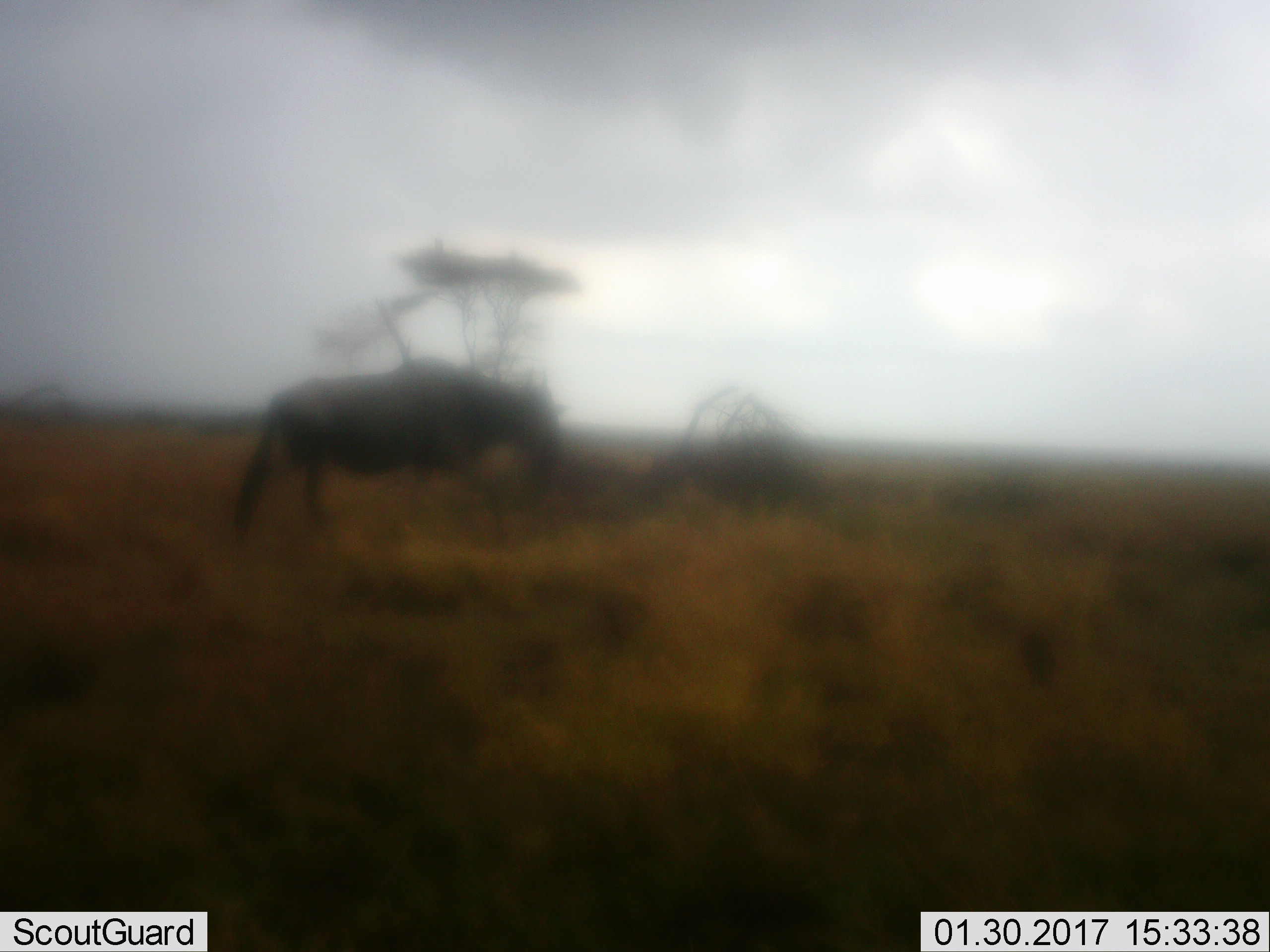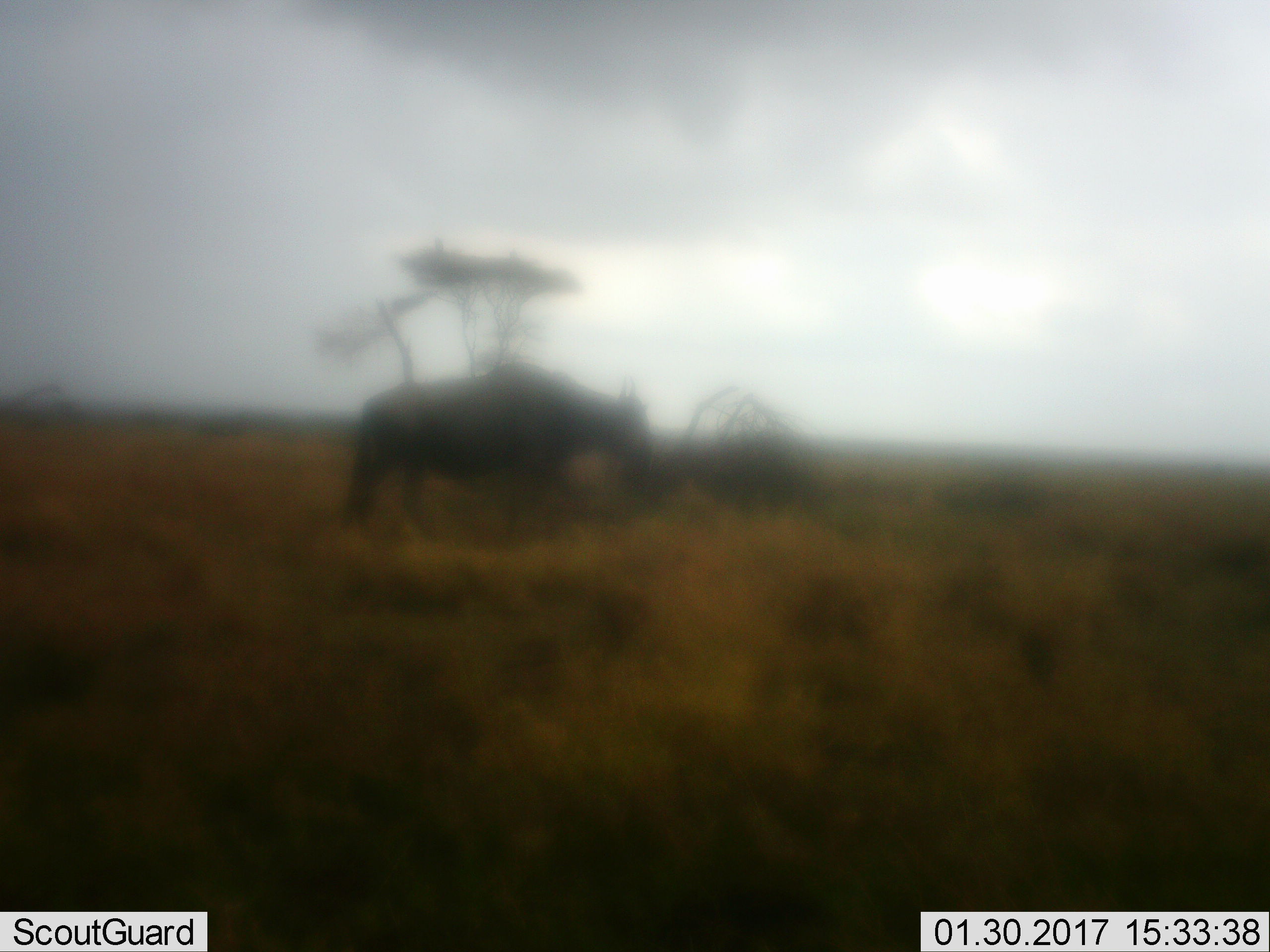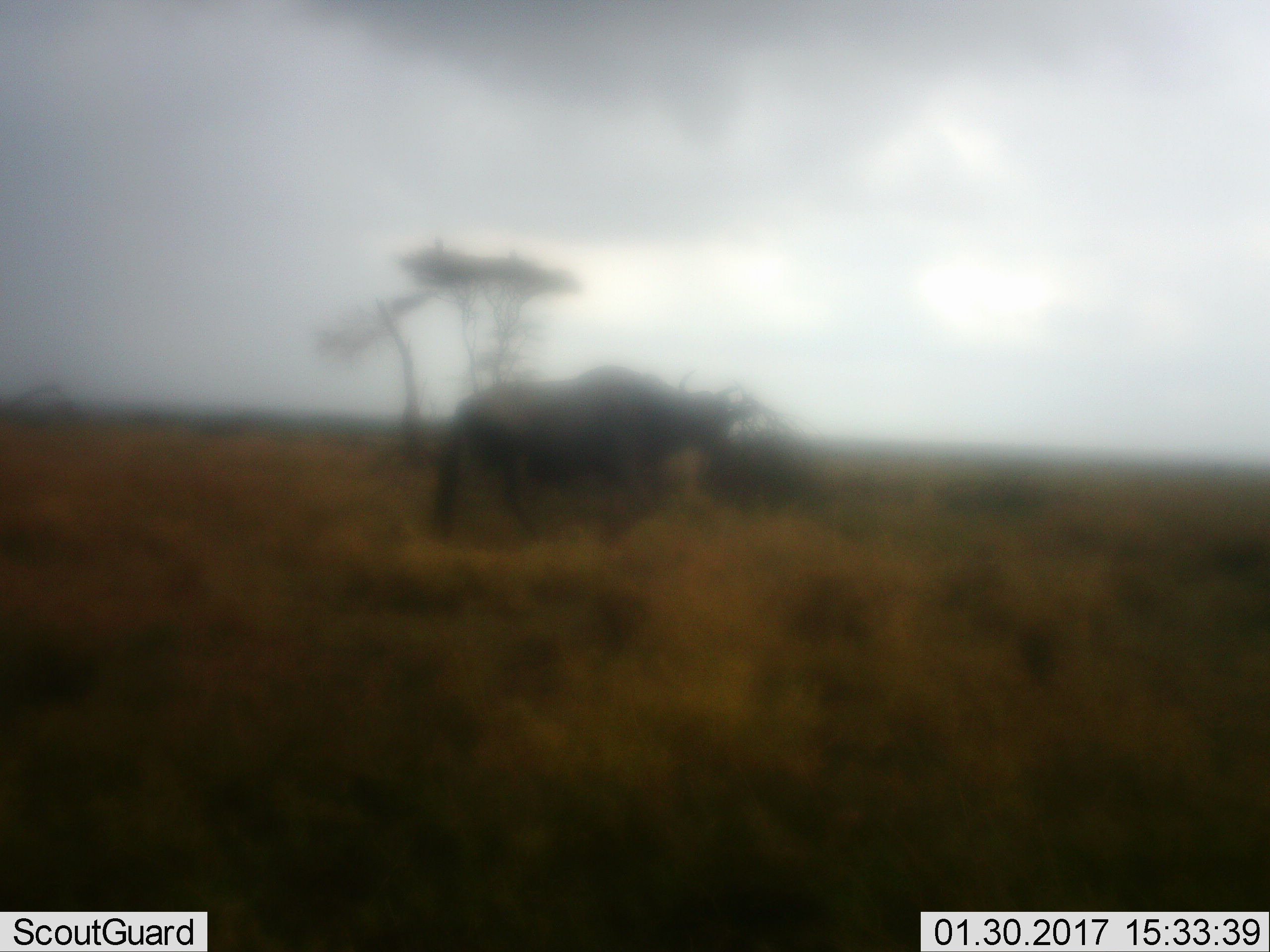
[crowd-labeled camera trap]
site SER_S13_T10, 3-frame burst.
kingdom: Animalia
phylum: Chordata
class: Mammalia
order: Artiodactyla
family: Bovidae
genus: Connochaetes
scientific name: Connochaetes taurinus taurinus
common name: blue wildebeest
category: wildebeestblue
Wildebeestblue (blue wildebeest) (Connochaetes taurinus taurinus), count 1. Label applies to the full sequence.